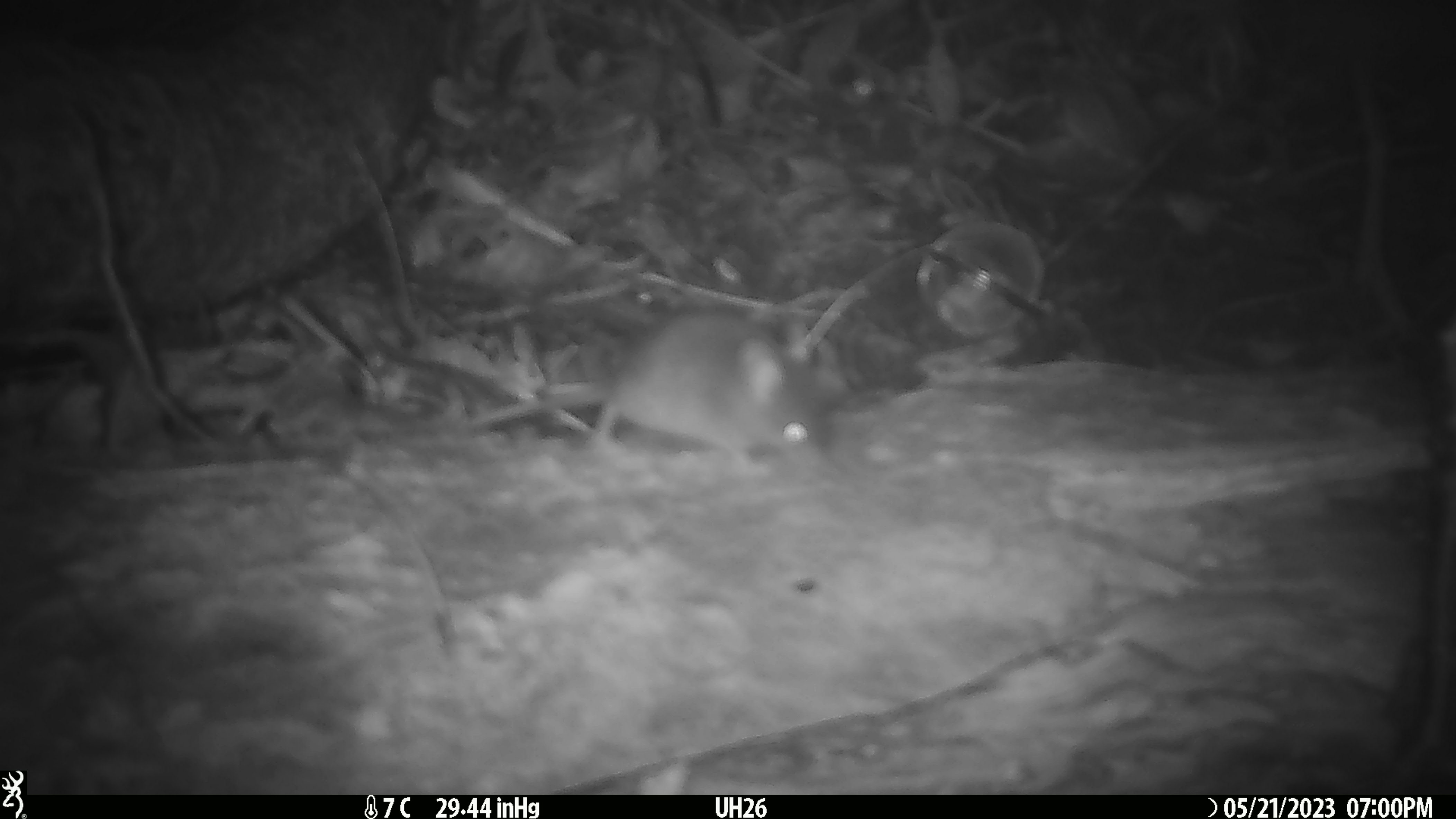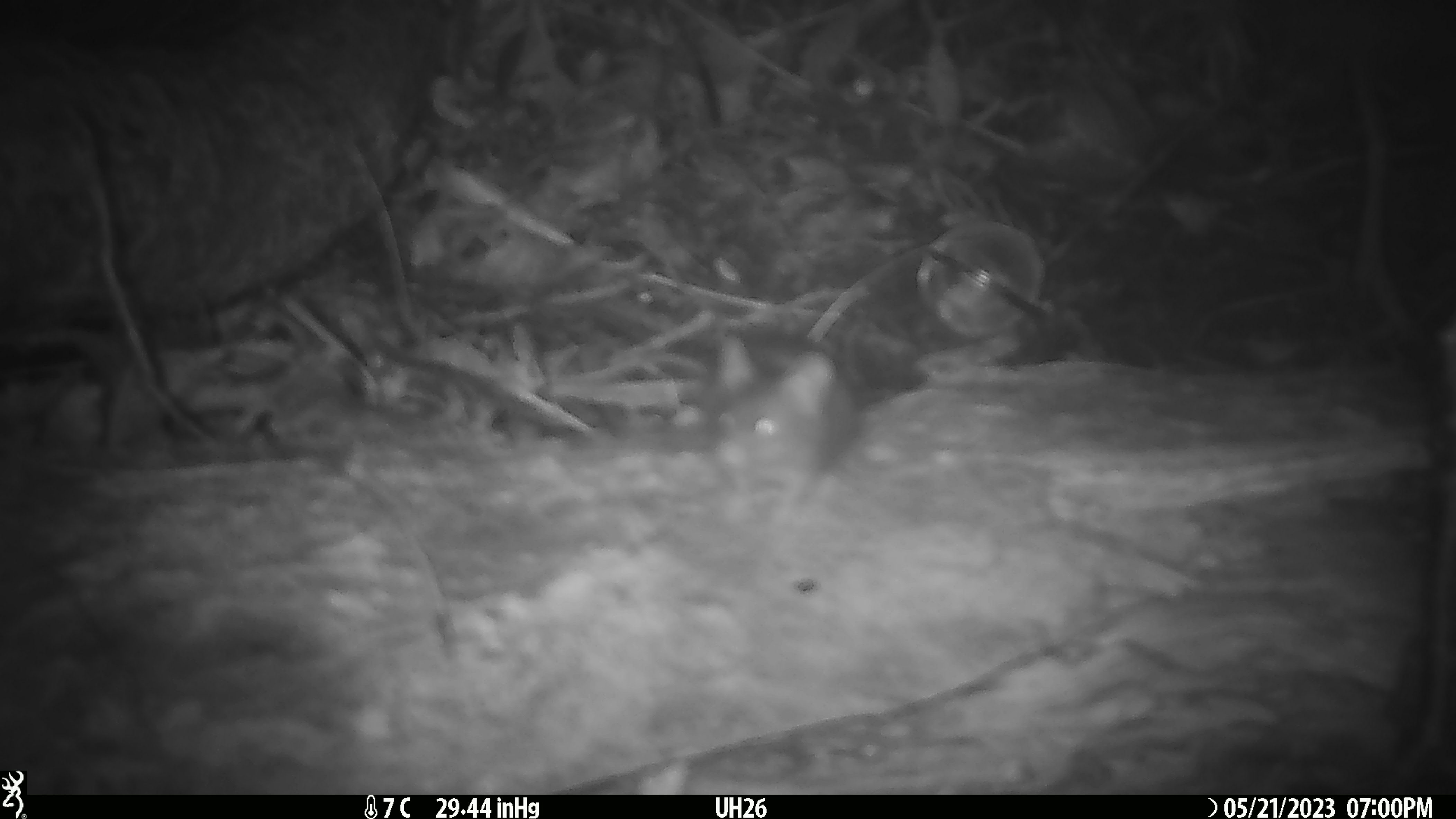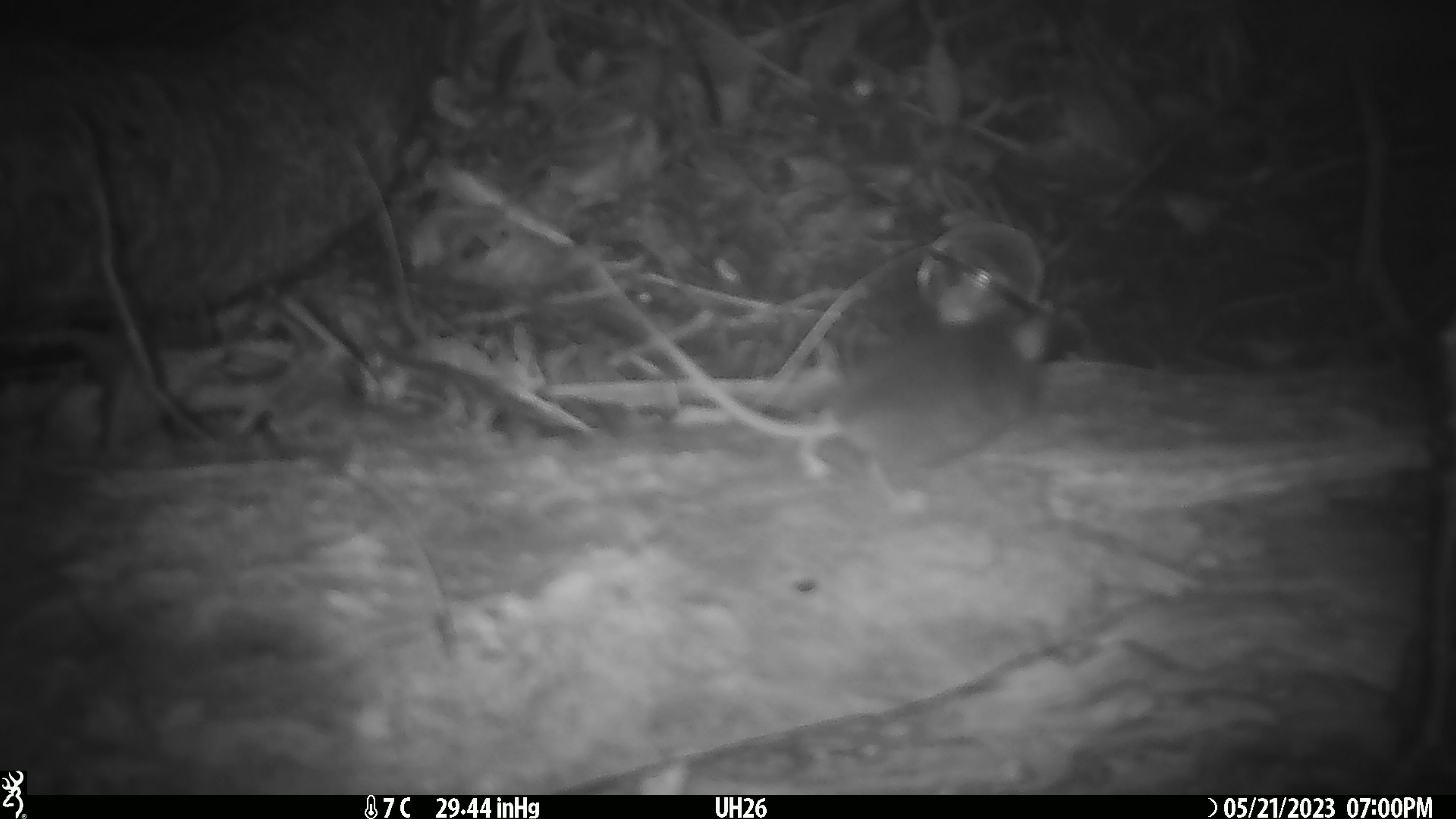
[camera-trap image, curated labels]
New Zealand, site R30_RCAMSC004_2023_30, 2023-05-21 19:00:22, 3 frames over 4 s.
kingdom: Animalia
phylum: Chordata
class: Mammalia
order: Rodentia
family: Muridae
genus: Mus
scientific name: Mus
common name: mouse